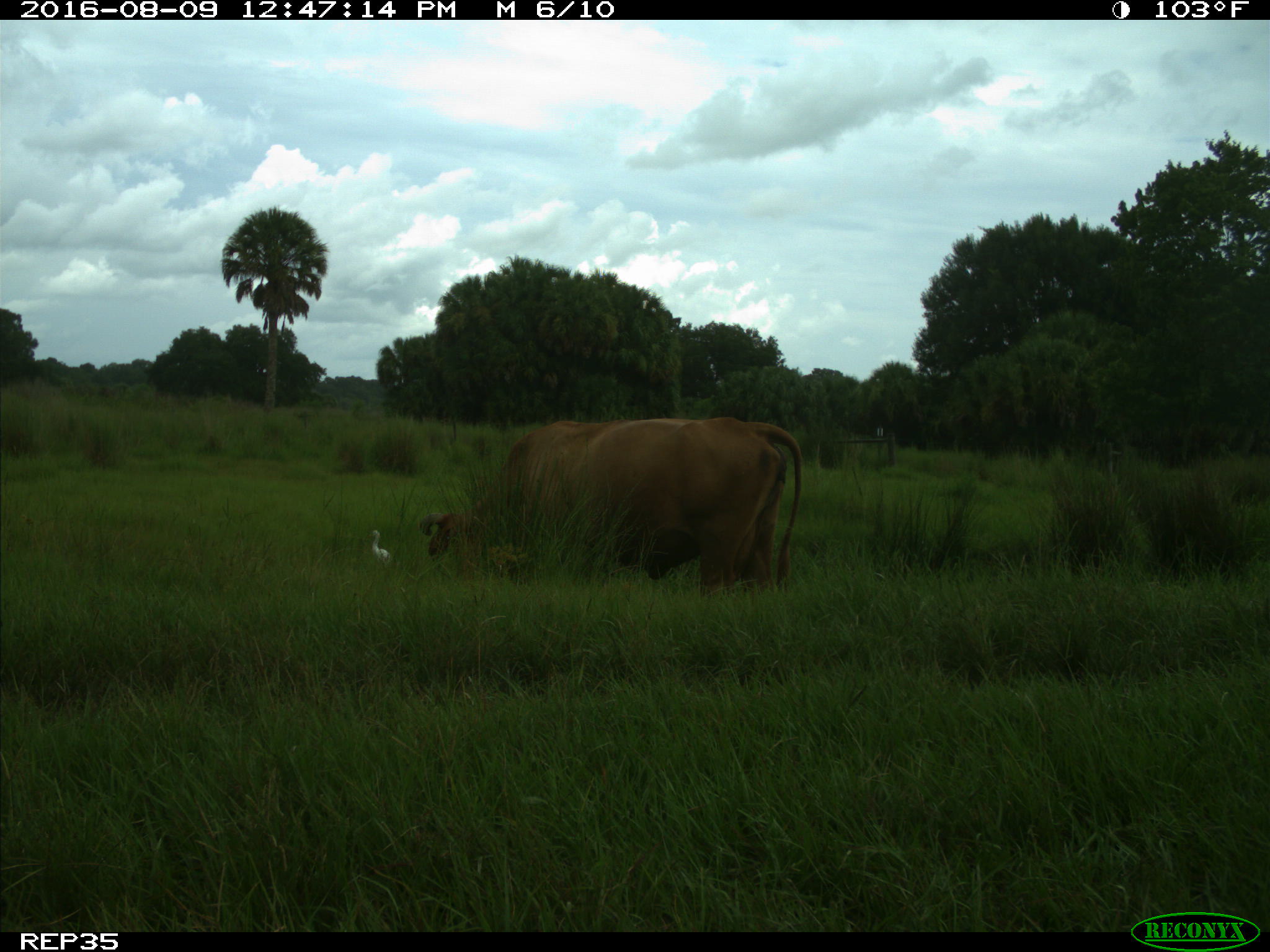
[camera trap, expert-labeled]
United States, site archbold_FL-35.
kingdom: Animalia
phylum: Chordata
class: Mammalia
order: Artiodactyla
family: Bovidae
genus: Bos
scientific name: Bos taurus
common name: domestic cow